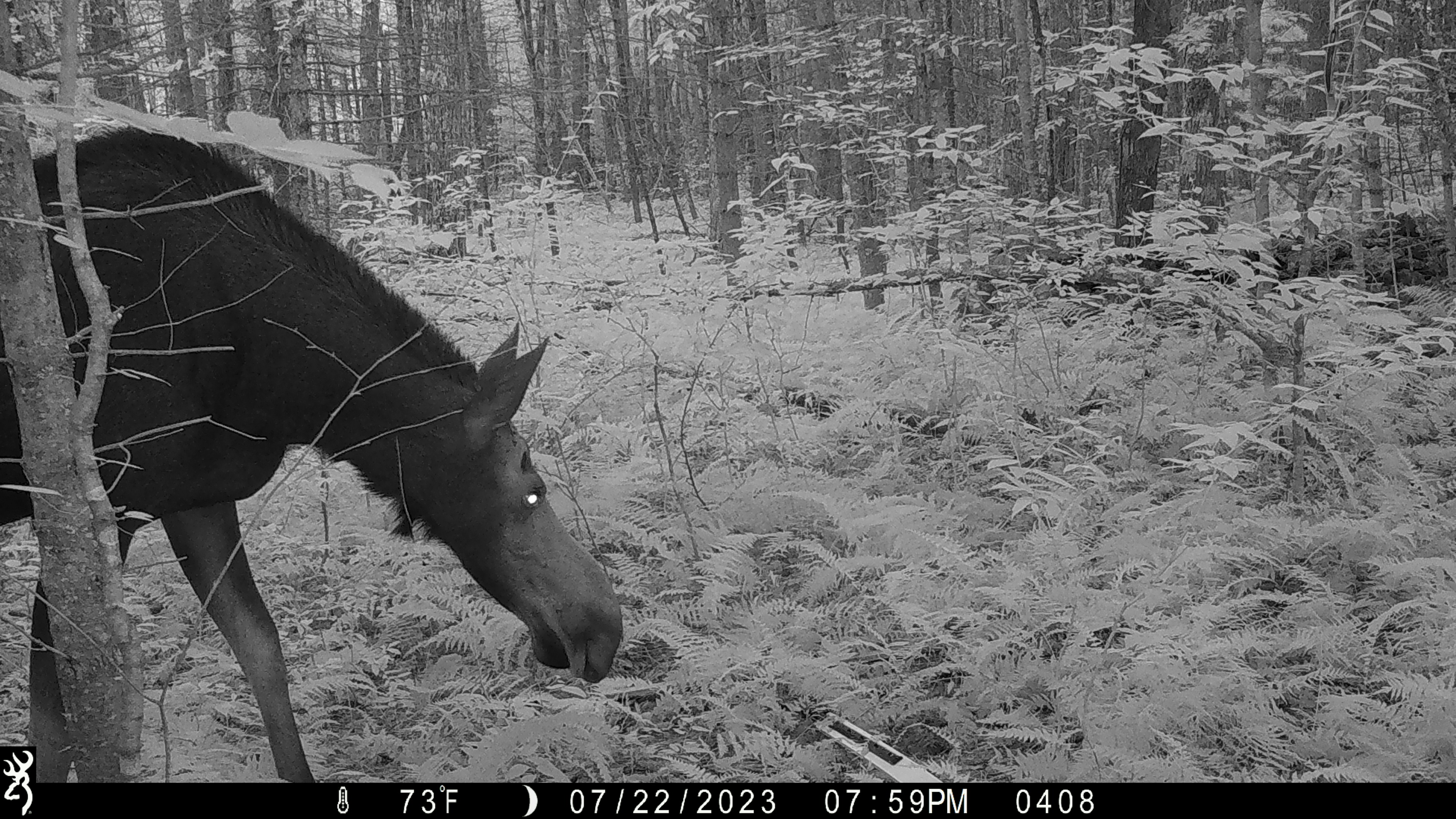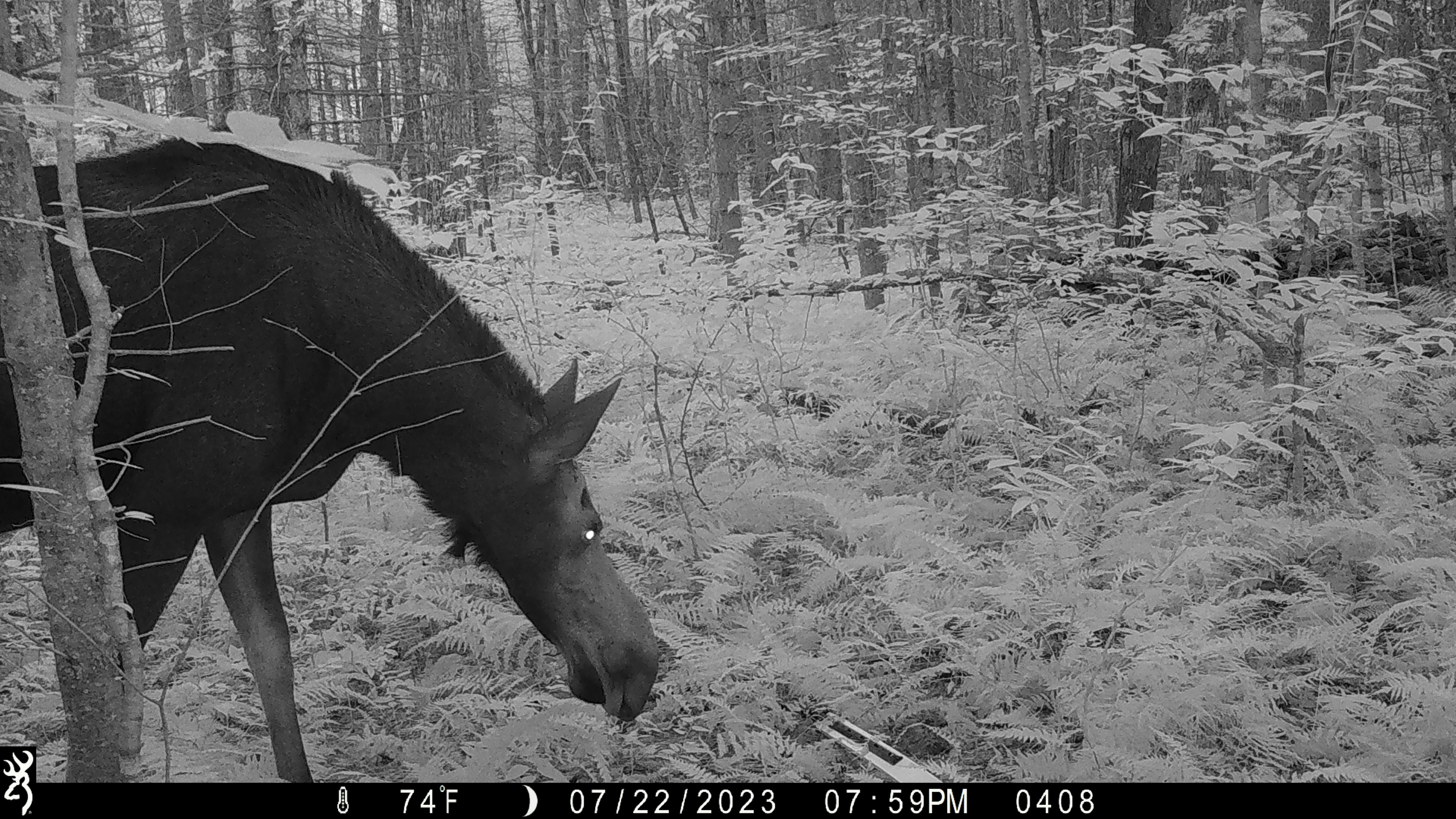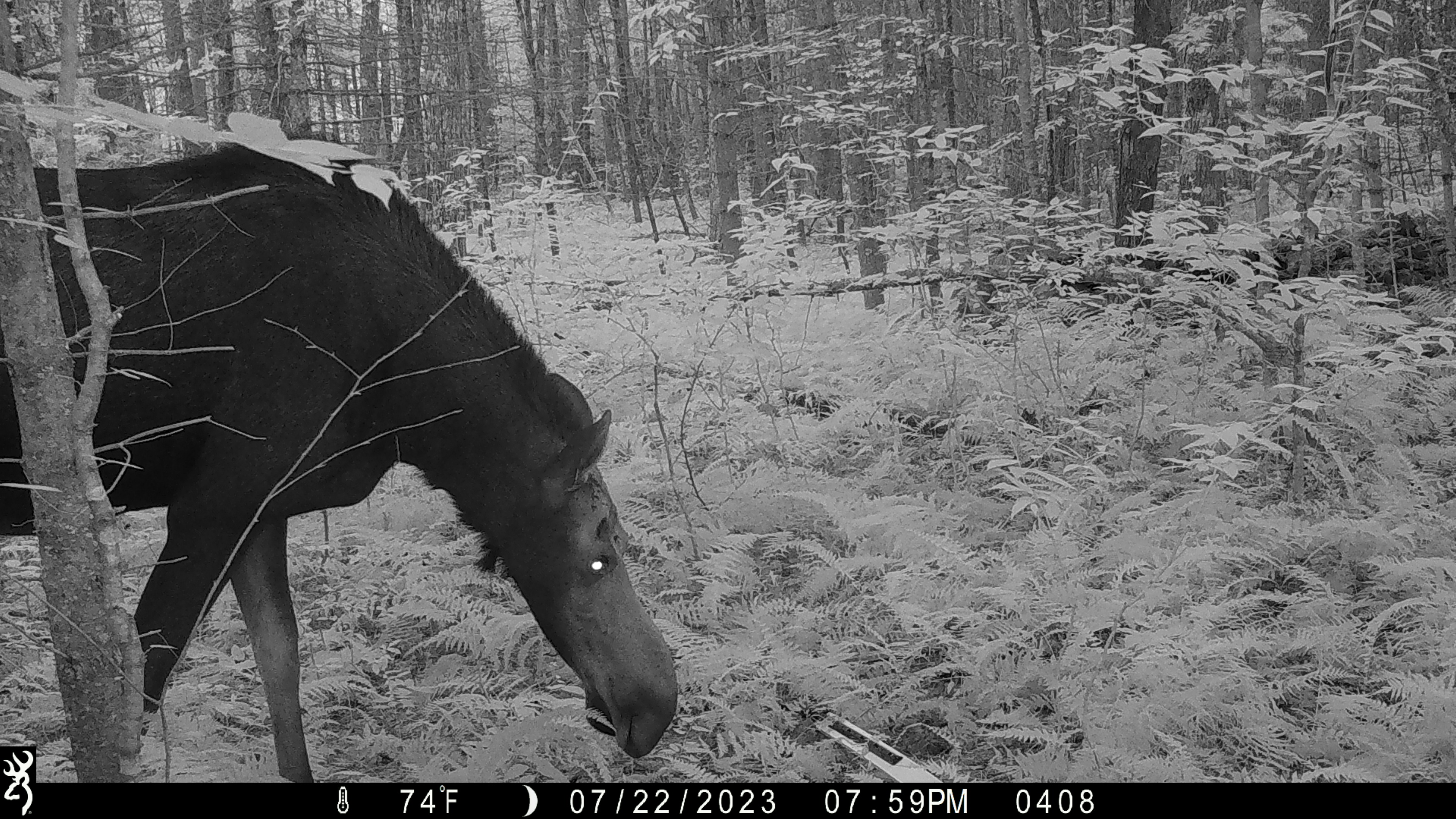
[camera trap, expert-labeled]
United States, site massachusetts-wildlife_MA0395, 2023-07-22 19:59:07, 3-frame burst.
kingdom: Animalia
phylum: Chordata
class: Mammalia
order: Artiodactyla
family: Cervidae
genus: Alces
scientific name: Alces alces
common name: moose